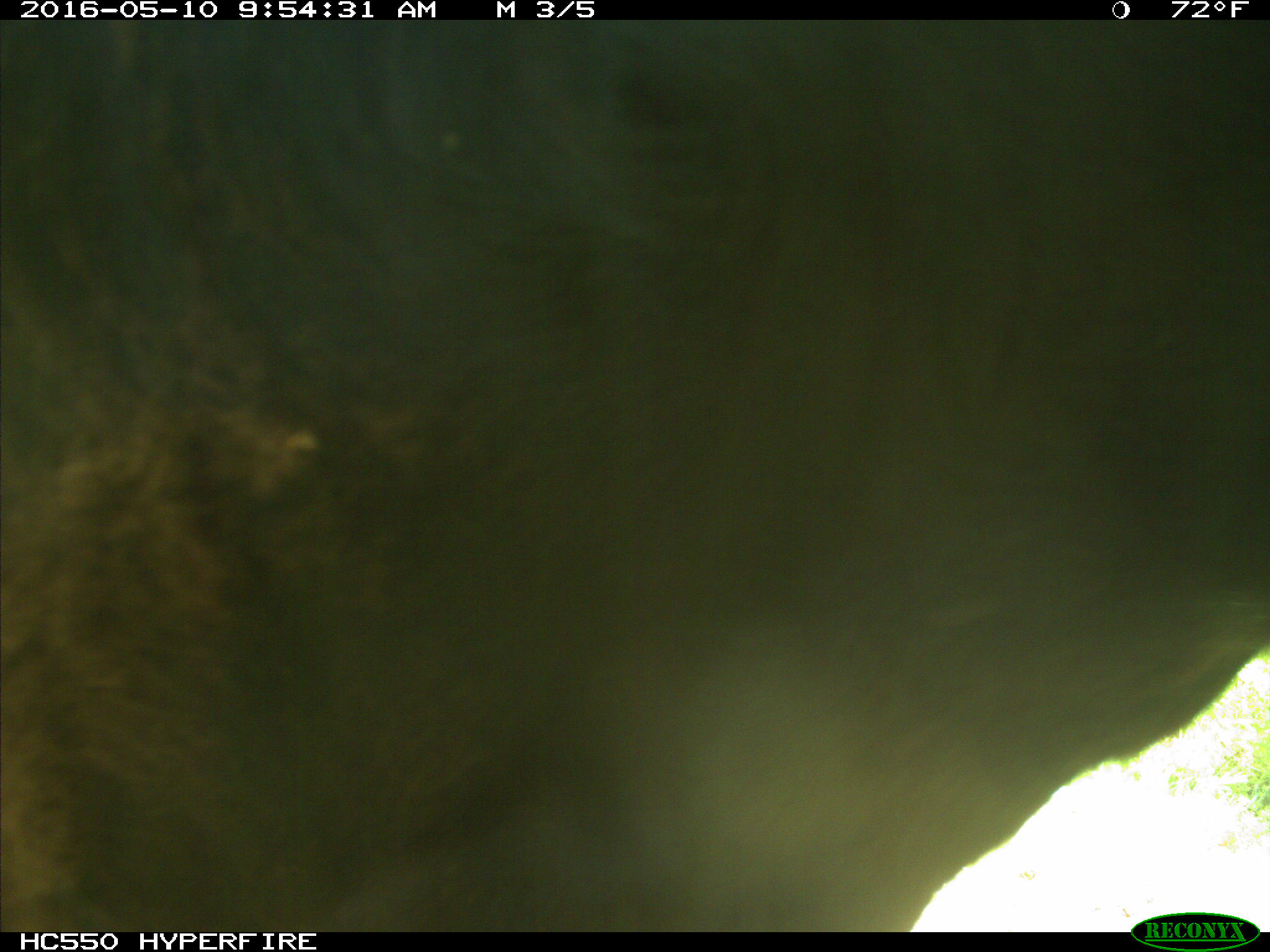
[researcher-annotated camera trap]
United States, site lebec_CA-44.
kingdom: Animalia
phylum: Chordata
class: Mammalia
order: Artiodactyla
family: Bovidae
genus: Bos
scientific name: Bos taurus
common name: domestic cow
Bos taurus (domestic cow).